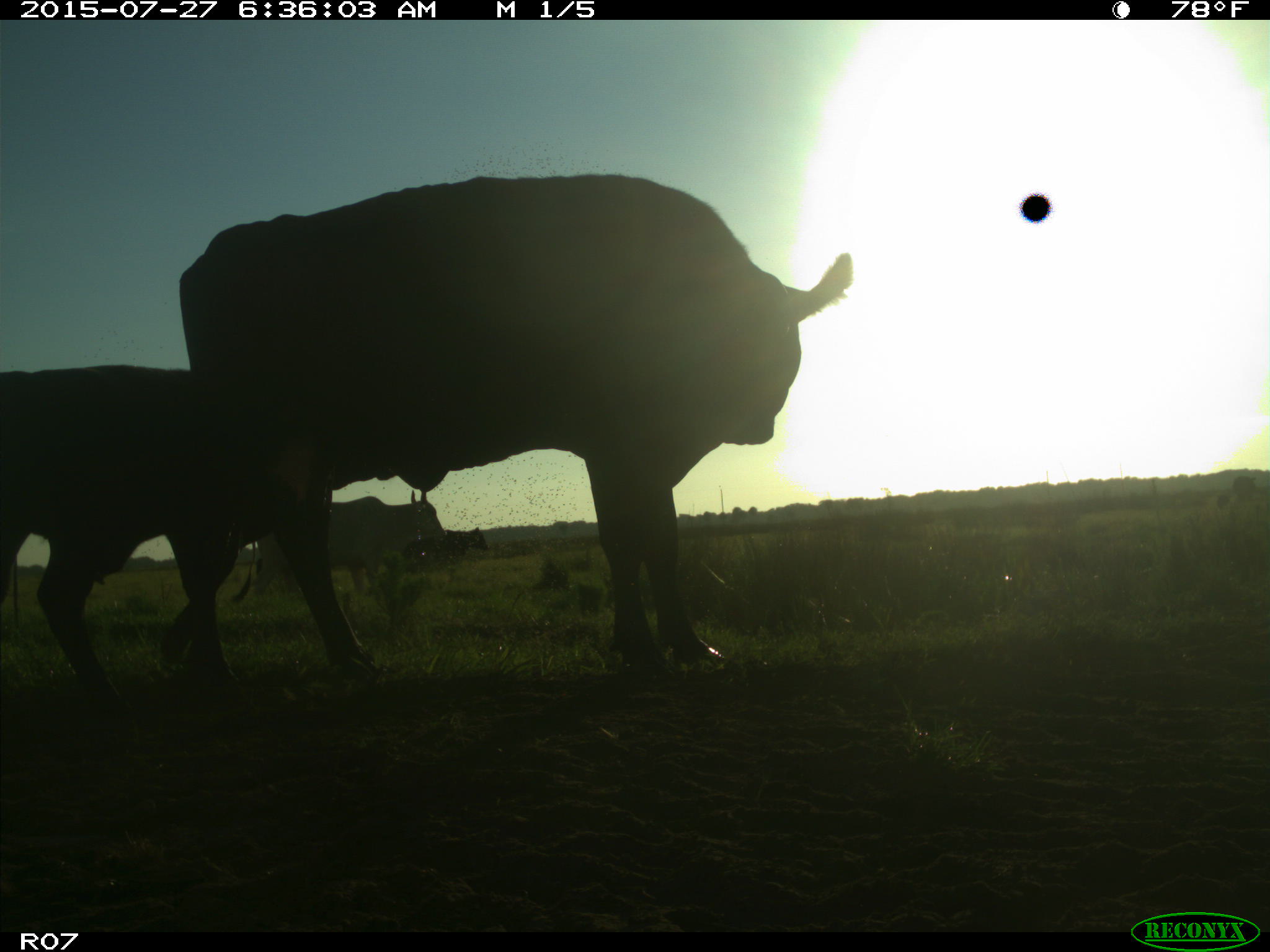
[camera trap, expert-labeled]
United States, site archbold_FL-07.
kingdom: Animalia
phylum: Chordata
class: Mammalia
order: Artiodactyla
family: Bovidae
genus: Bos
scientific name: Bos taurus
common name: domestic cow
Bos taurus (domestic cow).